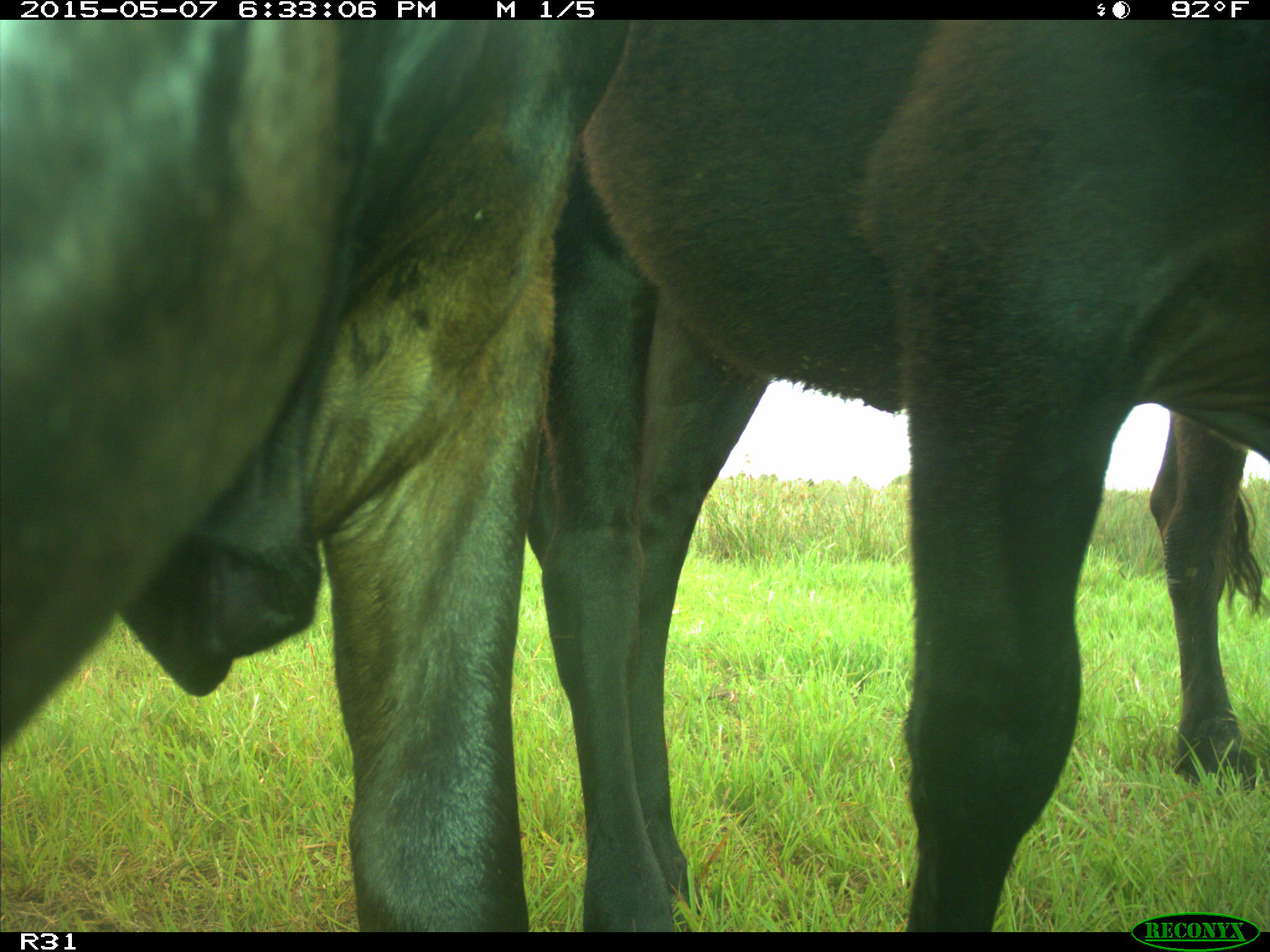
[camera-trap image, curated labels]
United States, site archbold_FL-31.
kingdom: Animalia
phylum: Chordata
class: Mammalia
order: Artiodactyla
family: Bovidae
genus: Bos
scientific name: Bos taurus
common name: domestic cow